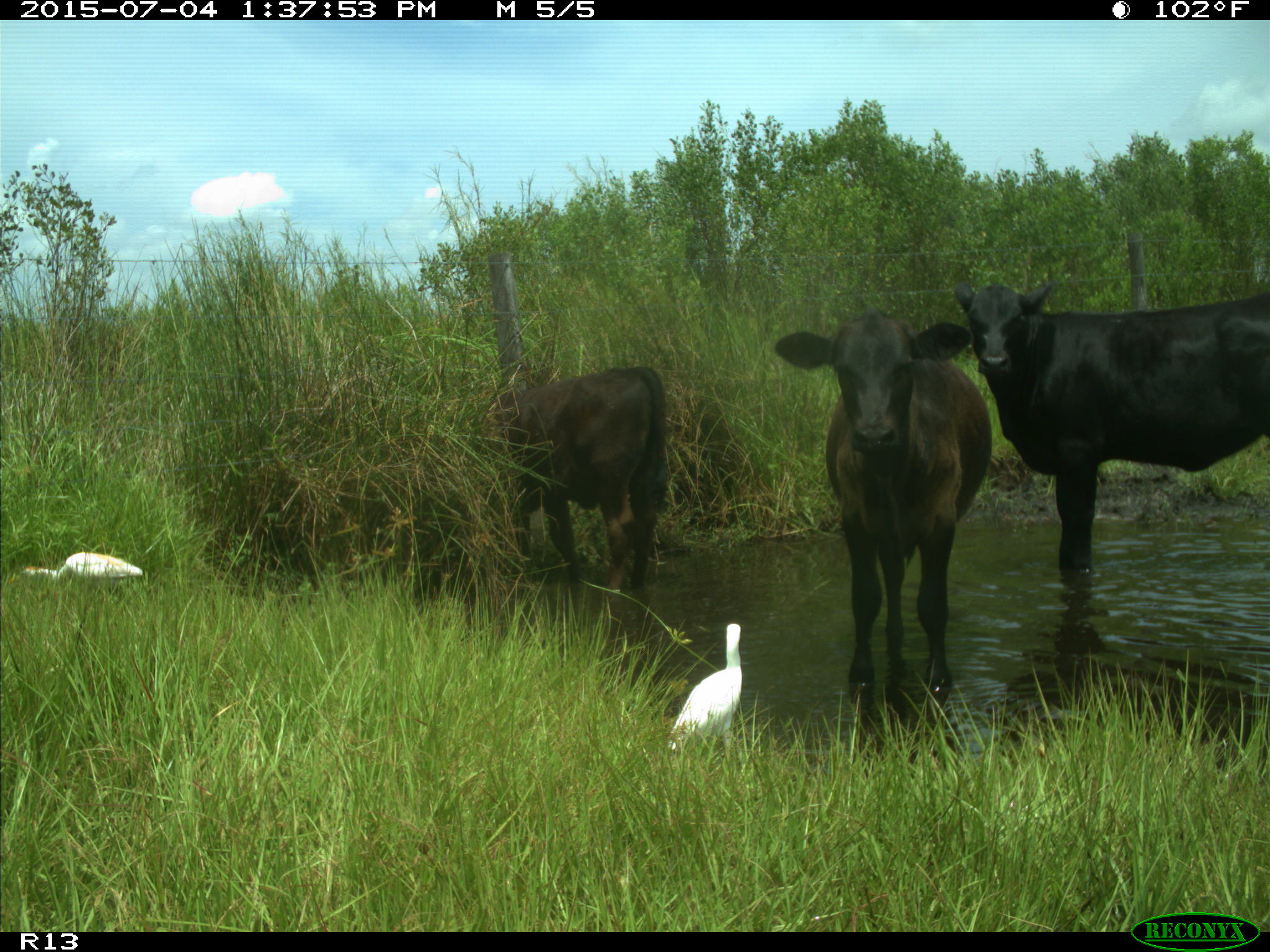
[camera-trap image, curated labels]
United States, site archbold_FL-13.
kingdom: Animalia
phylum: Chordata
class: Mammalia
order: Artiodactyla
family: Bovidae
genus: Bos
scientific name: Bos taurus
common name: domestic cow